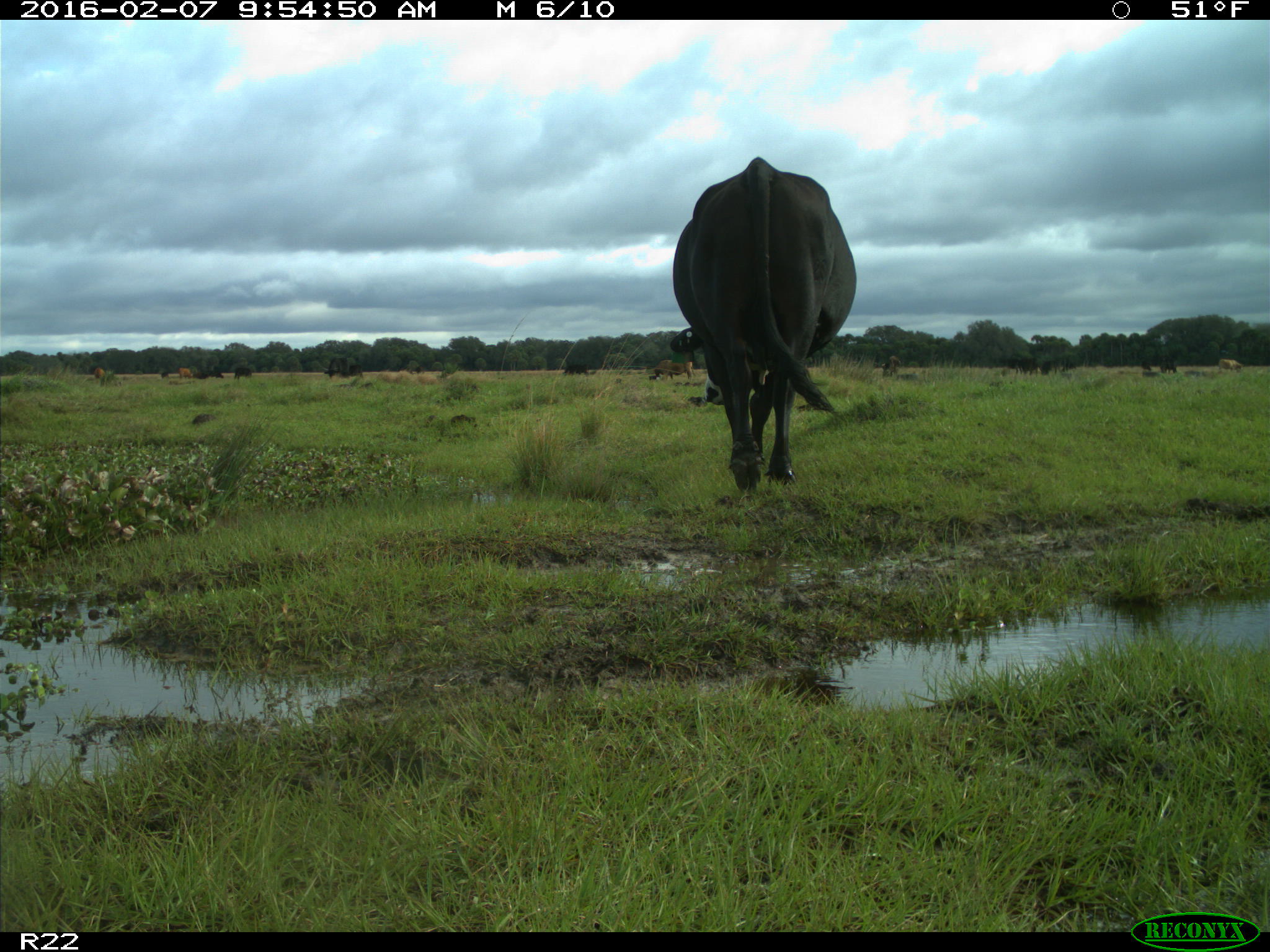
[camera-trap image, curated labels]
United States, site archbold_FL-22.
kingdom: Animalia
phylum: Chordata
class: Mammalia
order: Artiodactyla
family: Bovidae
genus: Bos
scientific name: Bos taurus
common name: domestic cow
Bos taurus (domestic cow).